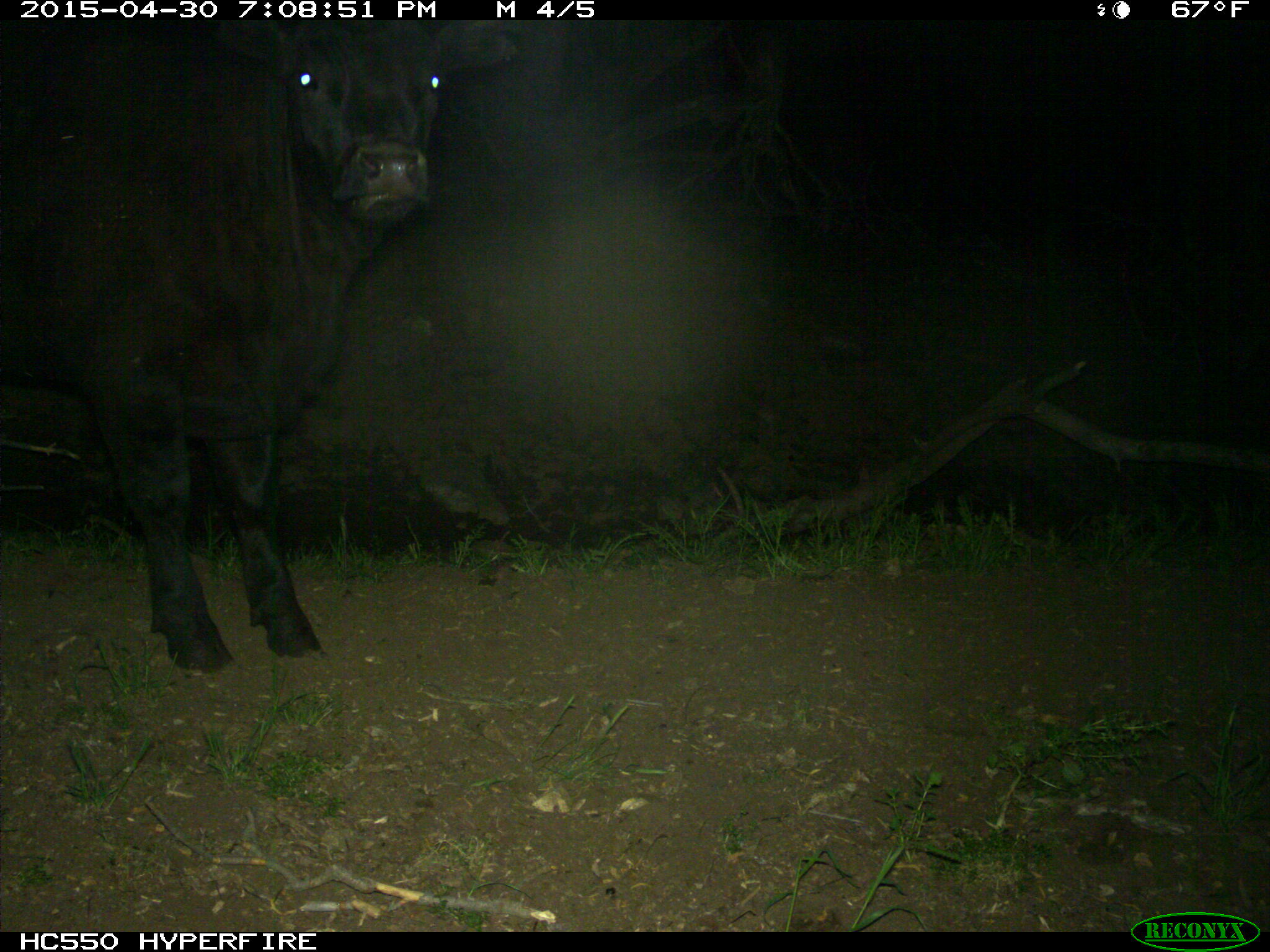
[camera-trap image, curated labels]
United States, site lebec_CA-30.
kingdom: Animalia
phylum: Chordata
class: Mammalia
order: Artiodactyla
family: Bovidae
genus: Bos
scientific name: Bos taurus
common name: domestic cow